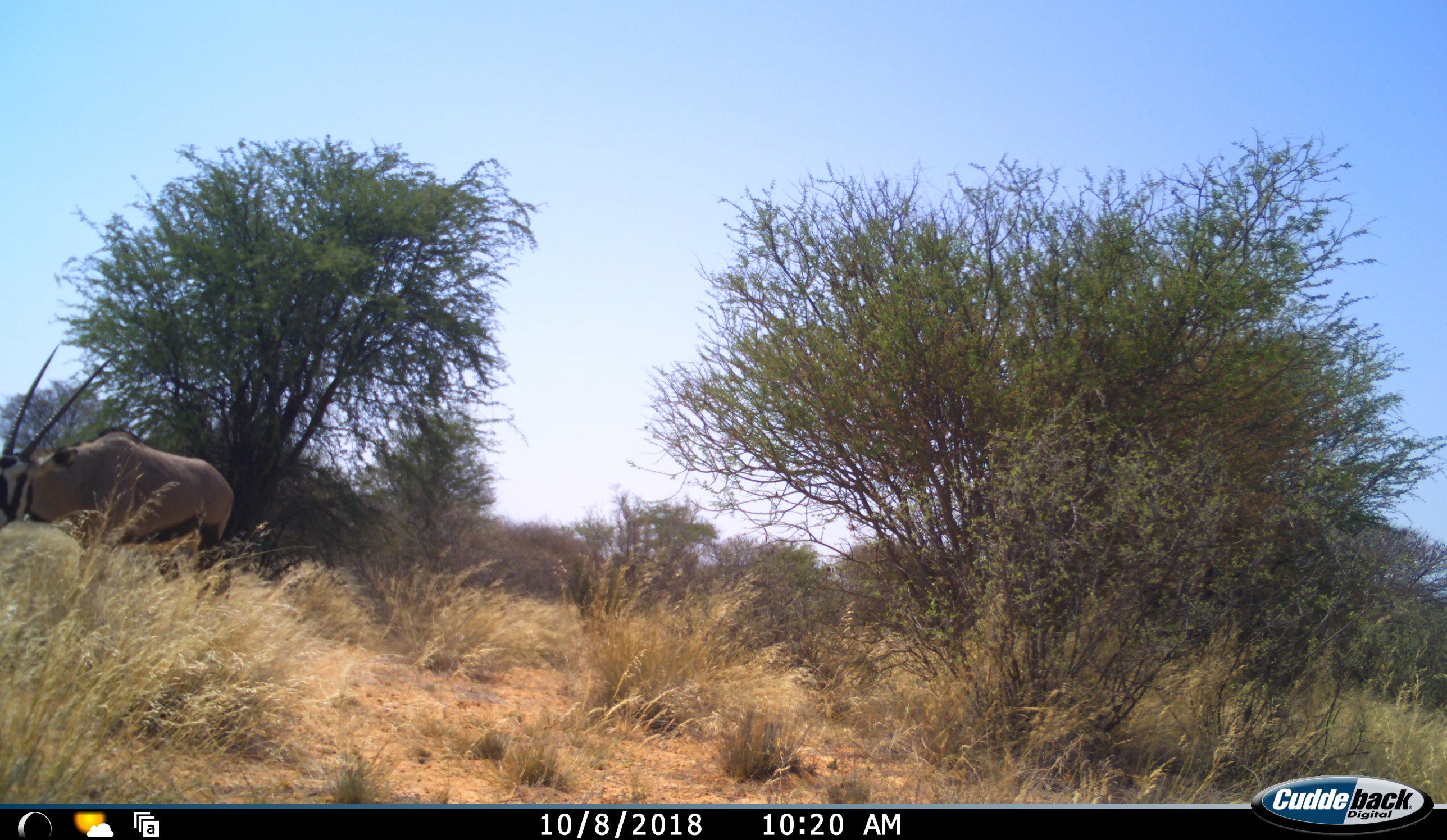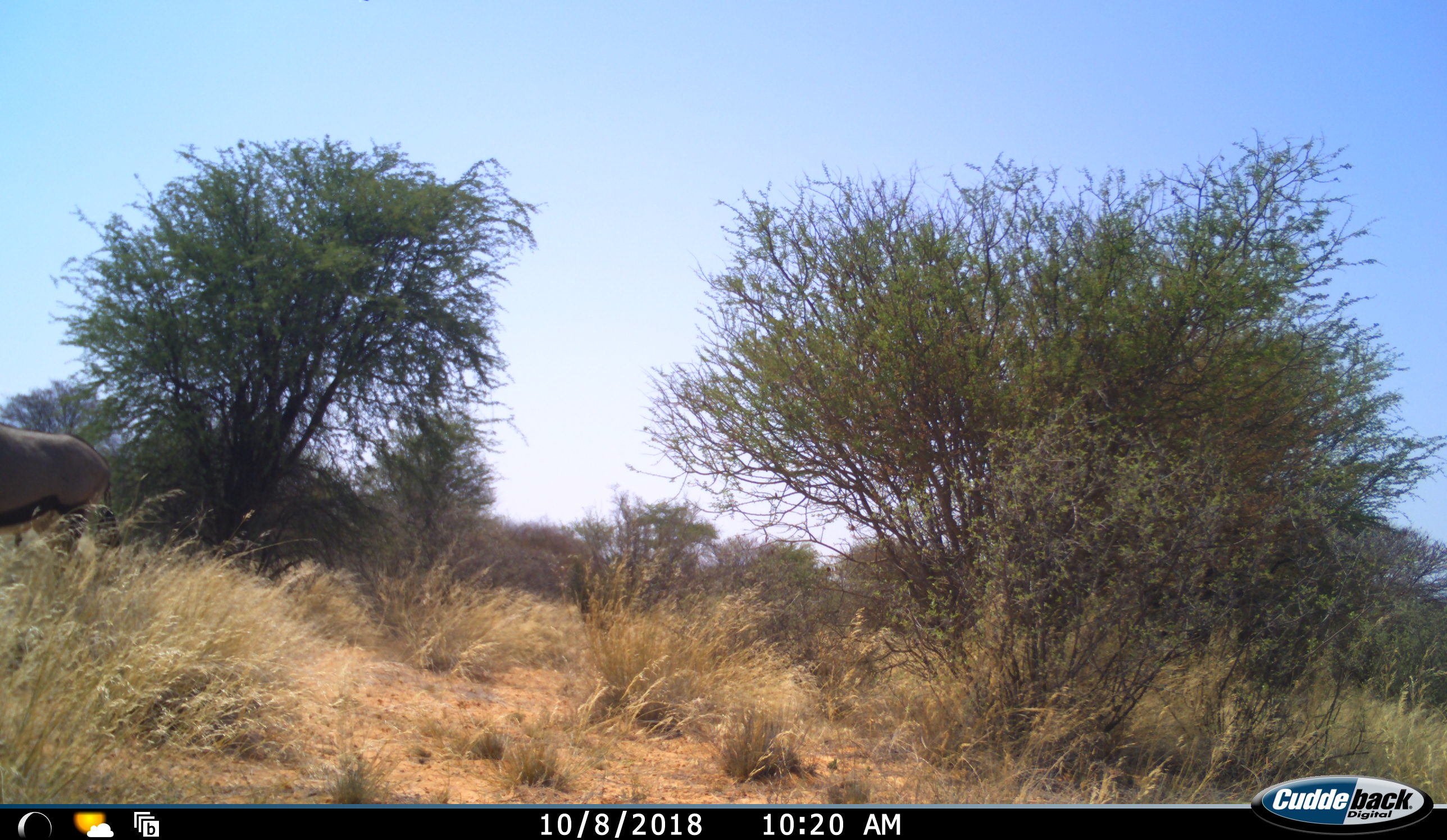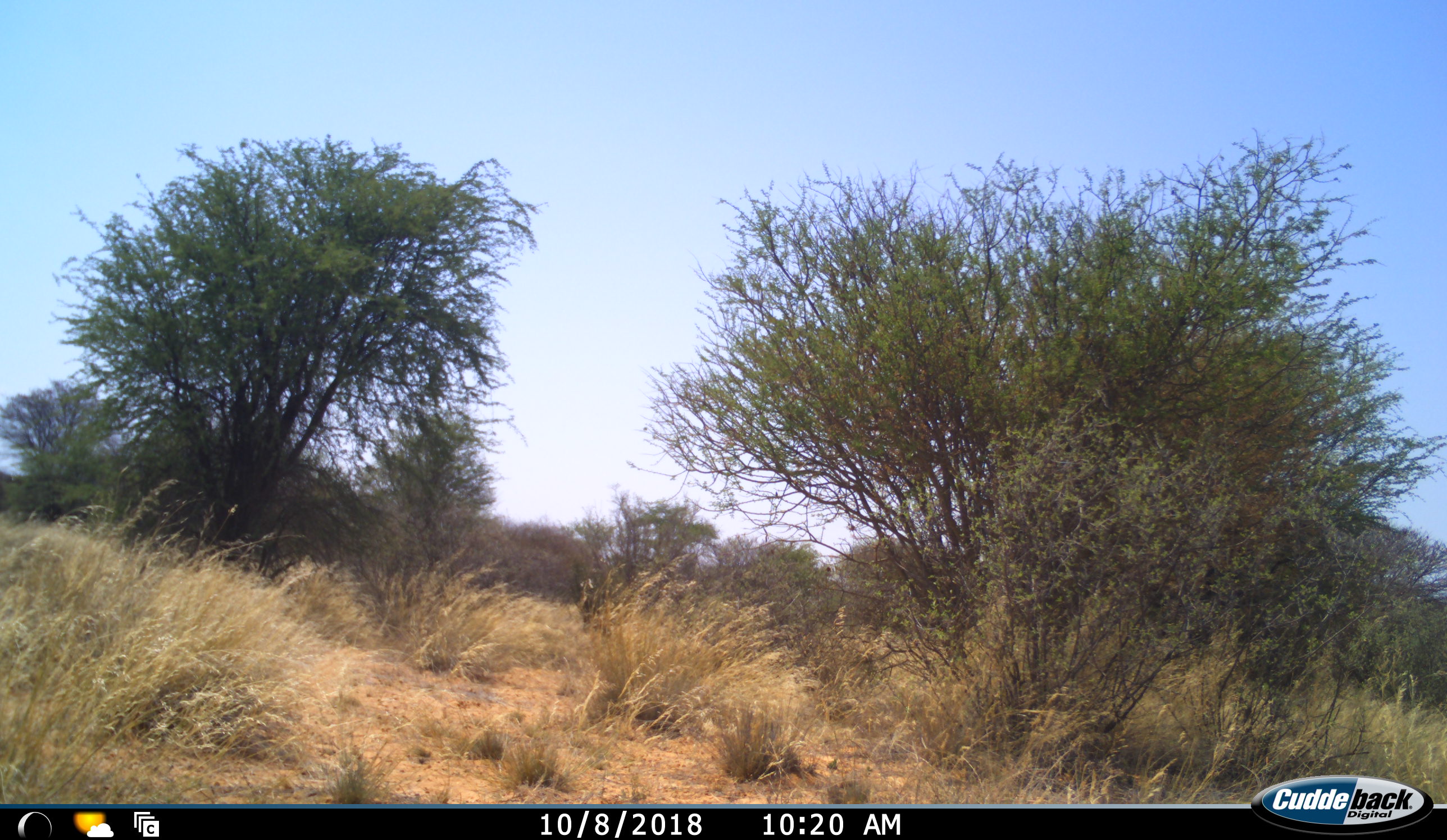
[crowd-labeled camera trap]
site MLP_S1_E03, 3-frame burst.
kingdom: Animalia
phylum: Chordata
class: Mammalia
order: Artiodactyla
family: Bovidae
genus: Oryx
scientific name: Oryx gazella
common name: gemsbok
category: oryx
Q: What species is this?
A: Oryx (gemsbok) (Oryx gazella).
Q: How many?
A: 1.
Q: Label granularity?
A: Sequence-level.